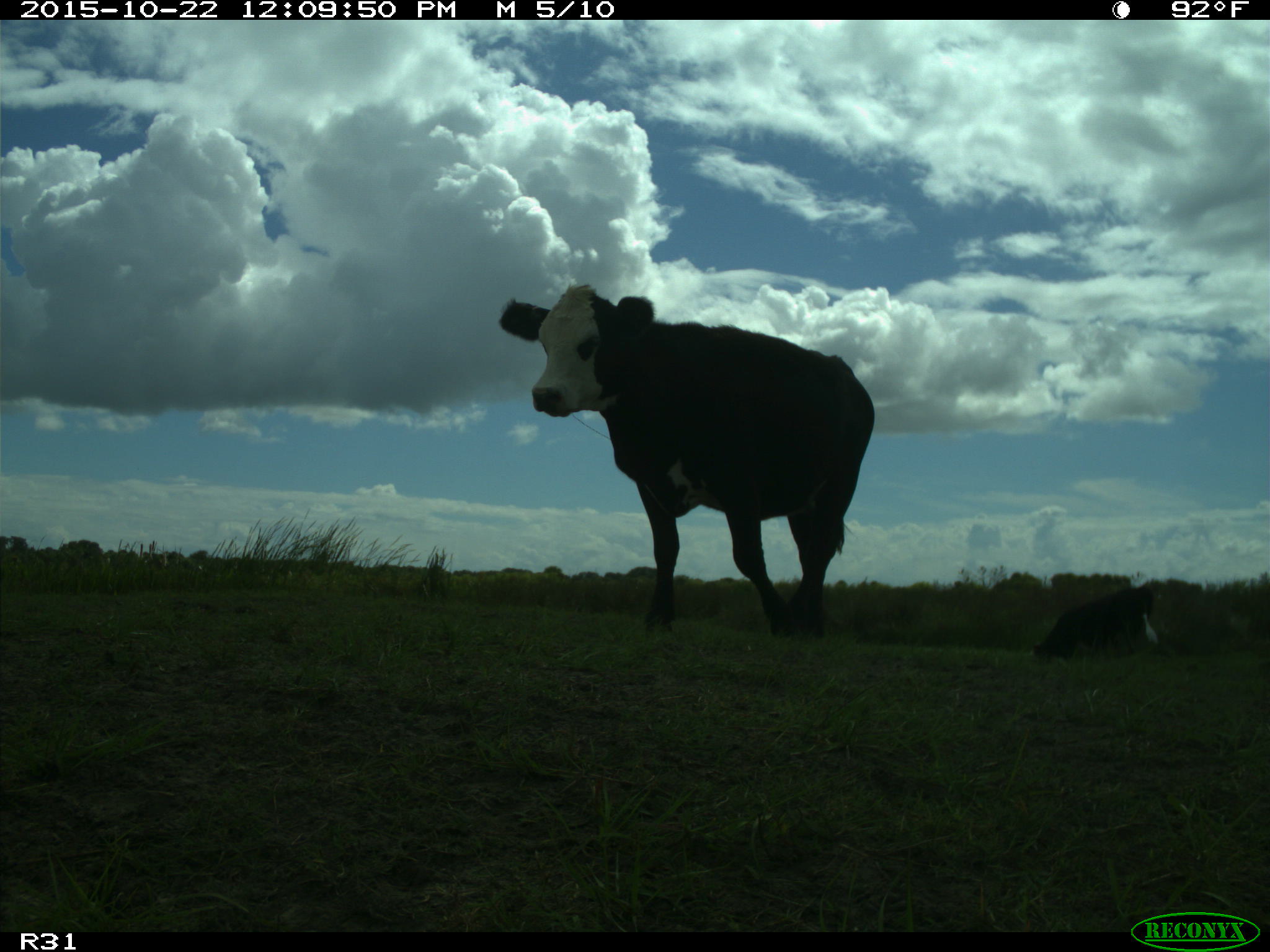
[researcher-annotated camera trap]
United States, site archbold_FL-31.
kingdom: Animalia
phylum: Chordata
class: Mammalia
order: Artiodactyla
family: Bovidae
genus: Bos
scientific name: Bos taurus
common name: domestic cow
Bos taurus (domestic cow).